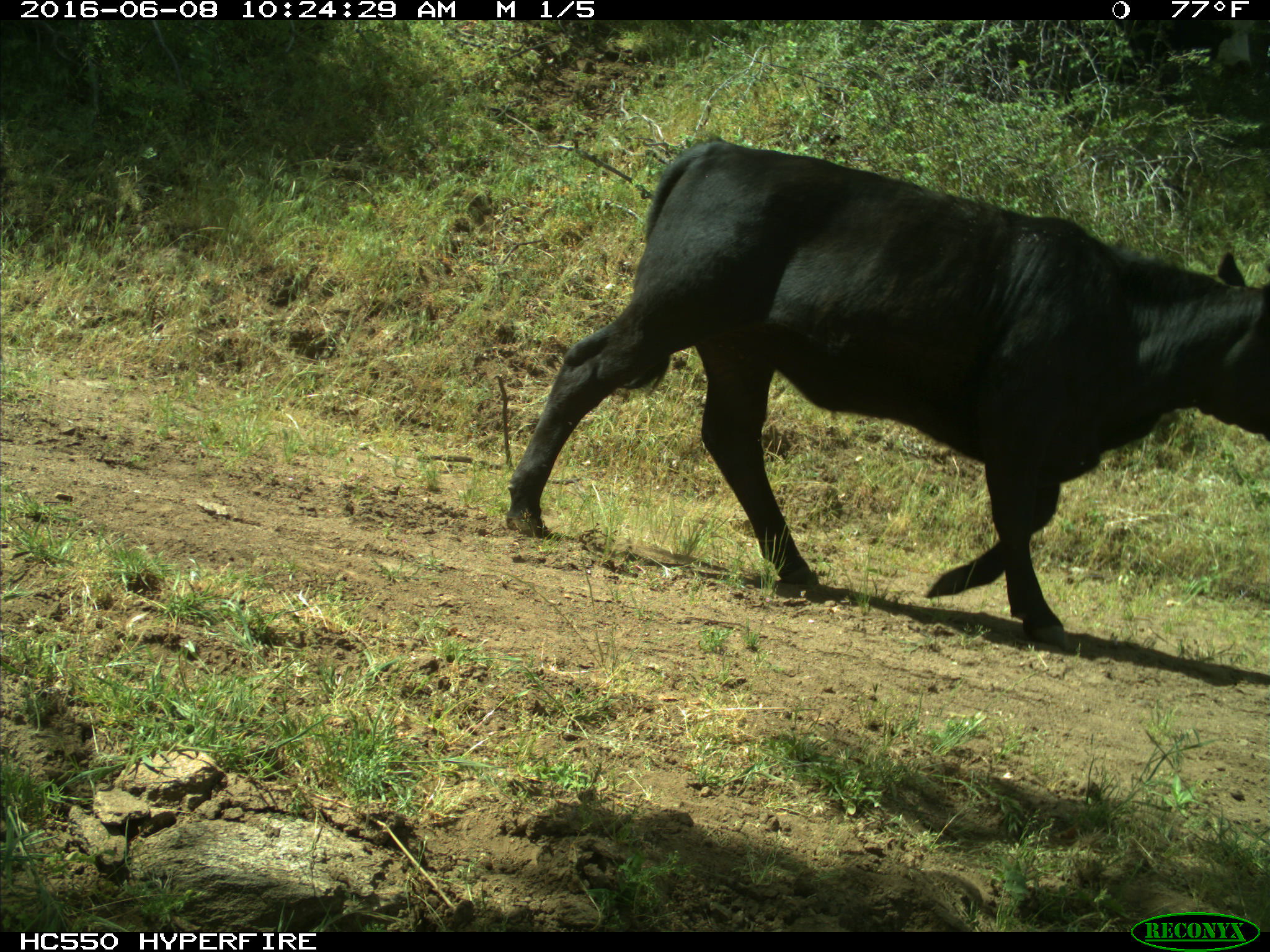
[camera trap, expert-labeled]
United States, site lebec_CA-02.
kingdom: Animalia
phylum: Chordata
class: Mammalia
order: Artiodactyla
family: Bovidae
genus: Bos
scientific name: Bos taurus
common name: domestic cow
Bos taurus (domestic cow).